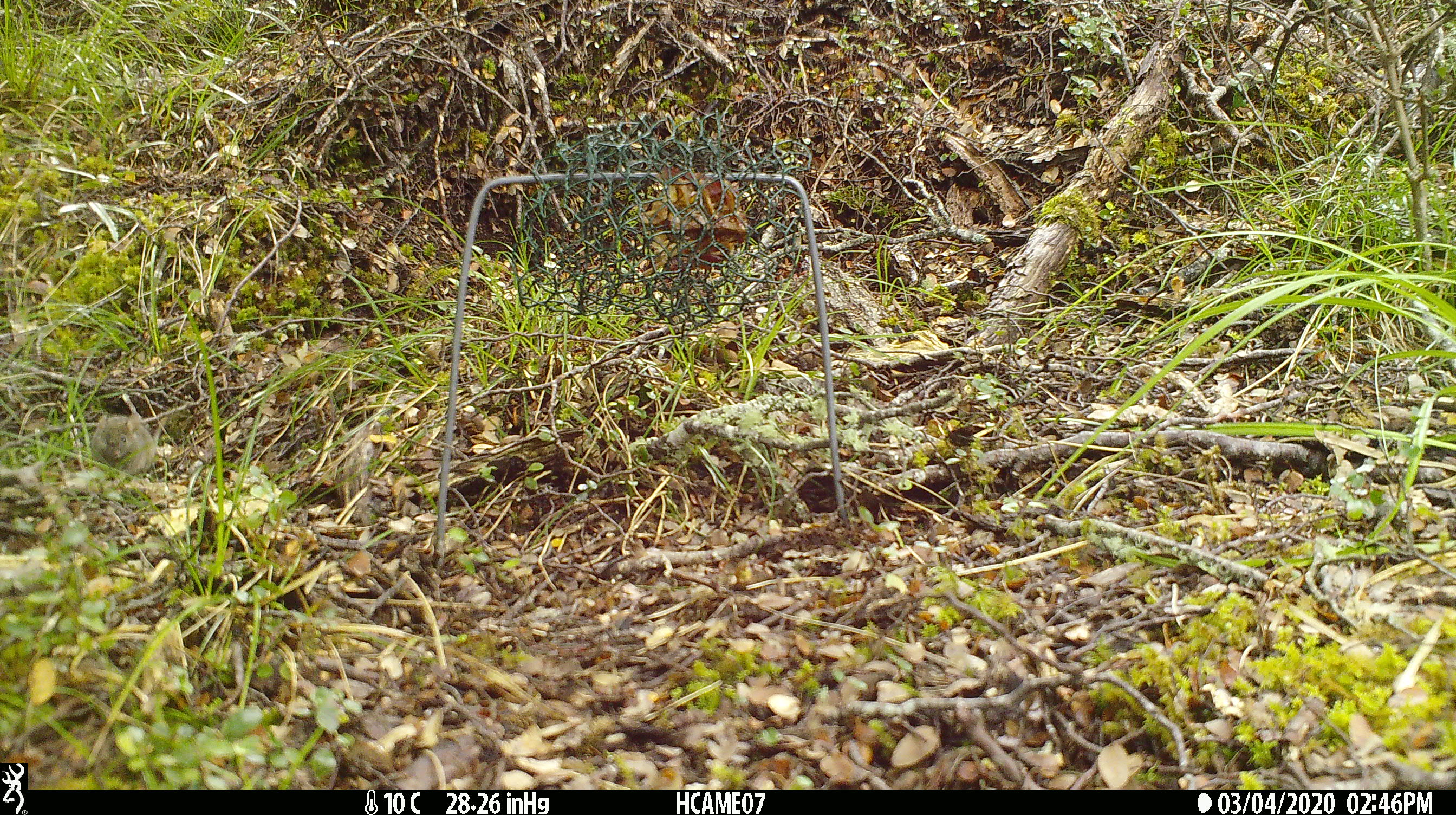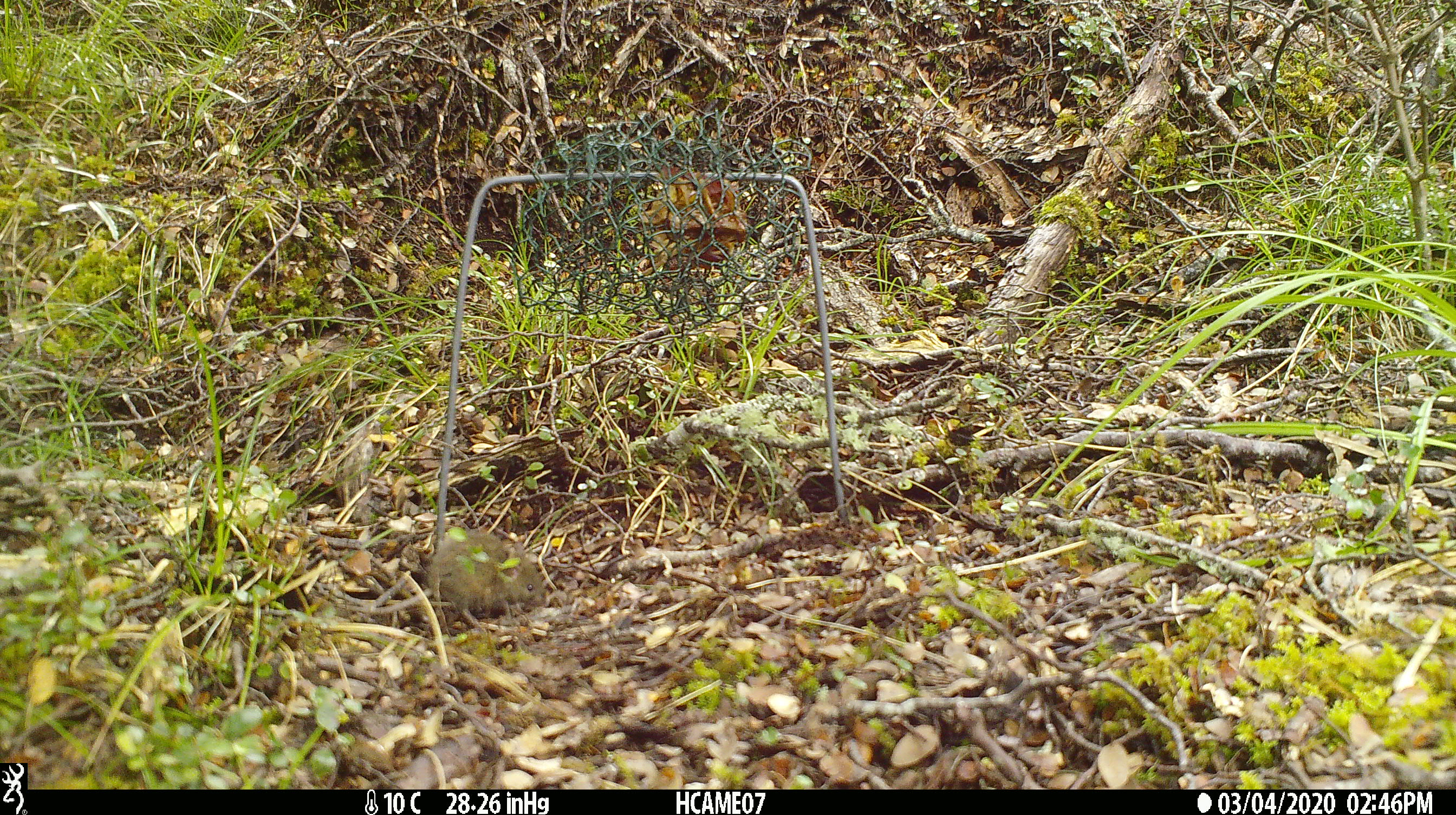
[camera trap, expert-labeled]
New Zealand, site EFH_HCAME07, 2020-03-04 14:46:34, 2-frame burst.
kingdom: Animalia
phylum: Chordata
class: Mammalia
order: Rodentia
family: Muridae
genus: Mus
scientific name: Mus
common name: mouse